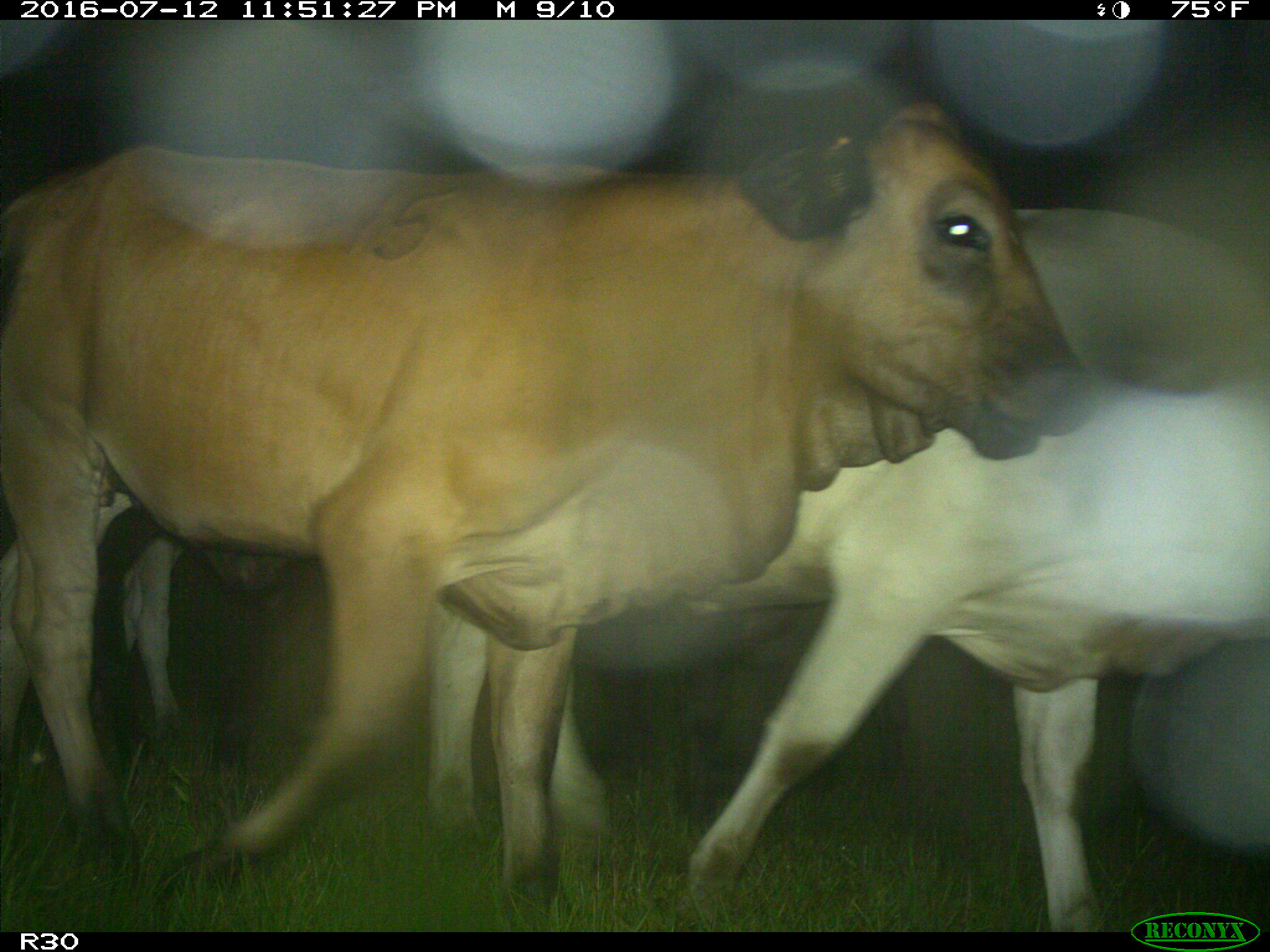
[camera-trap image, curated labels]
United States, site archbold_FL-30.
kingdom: Animalia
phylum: Chordata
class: Mammalia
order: Artiodactyla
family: Bovidae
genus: Bos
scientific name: Bos taurus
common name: domestic cow